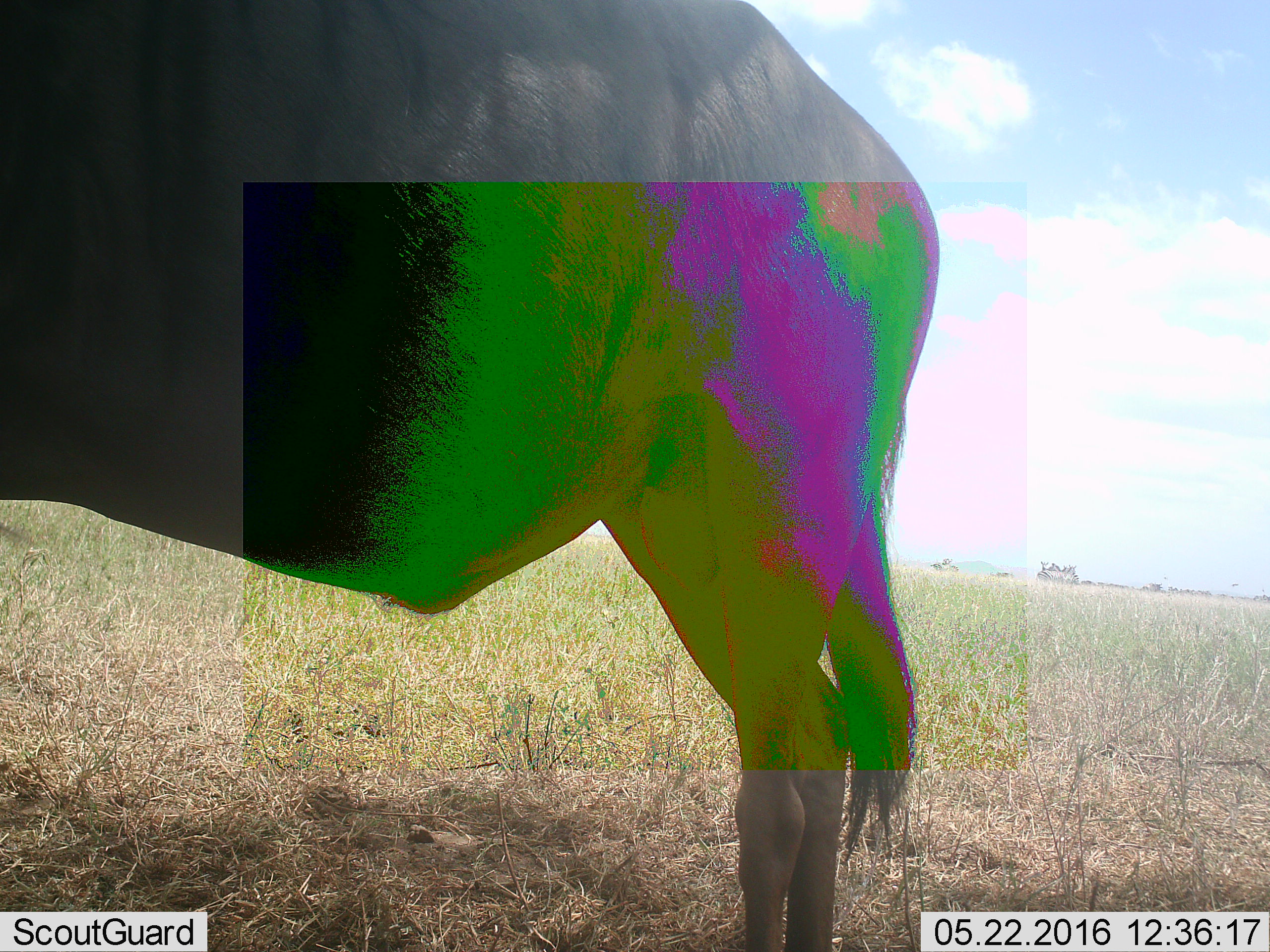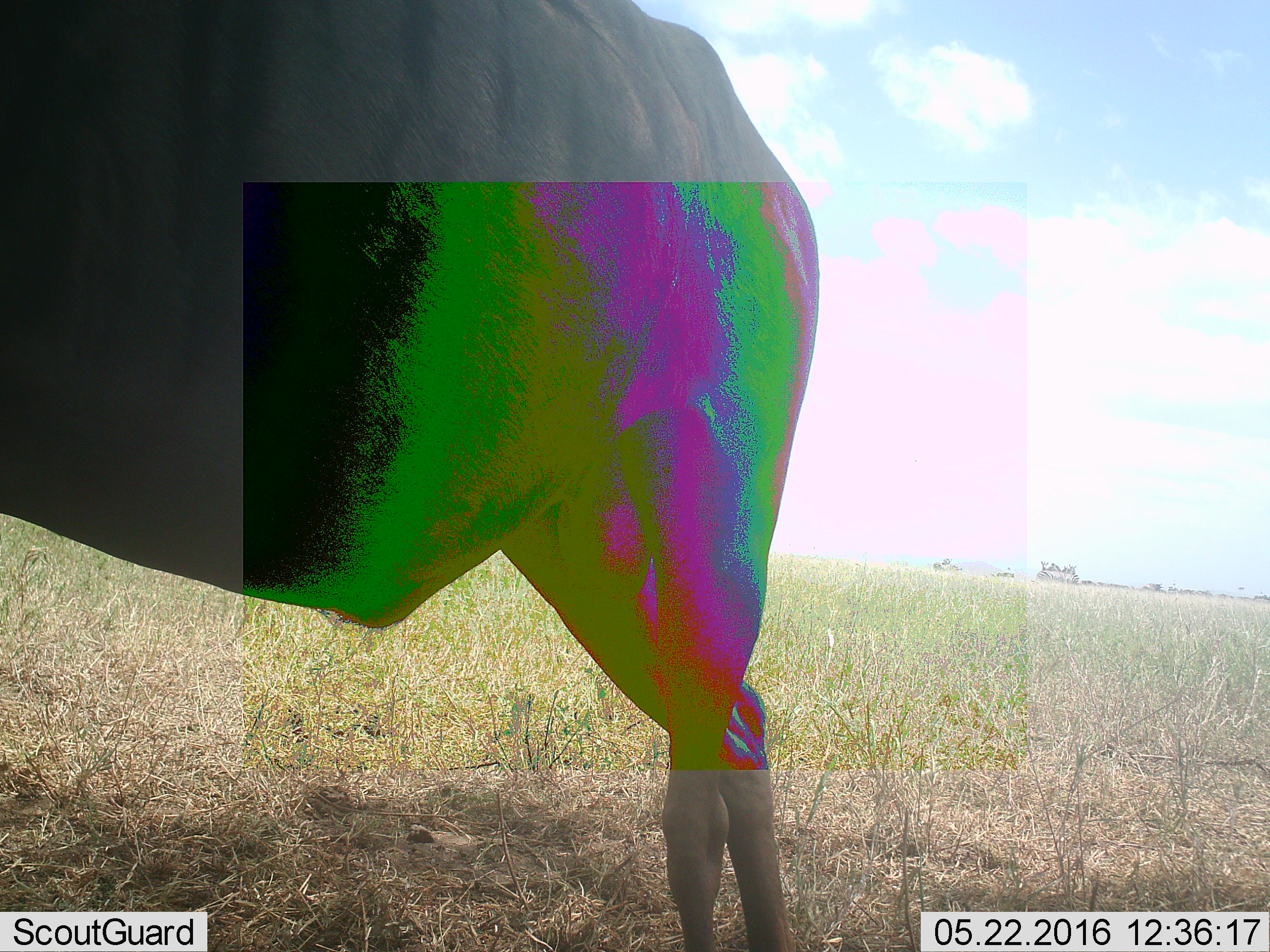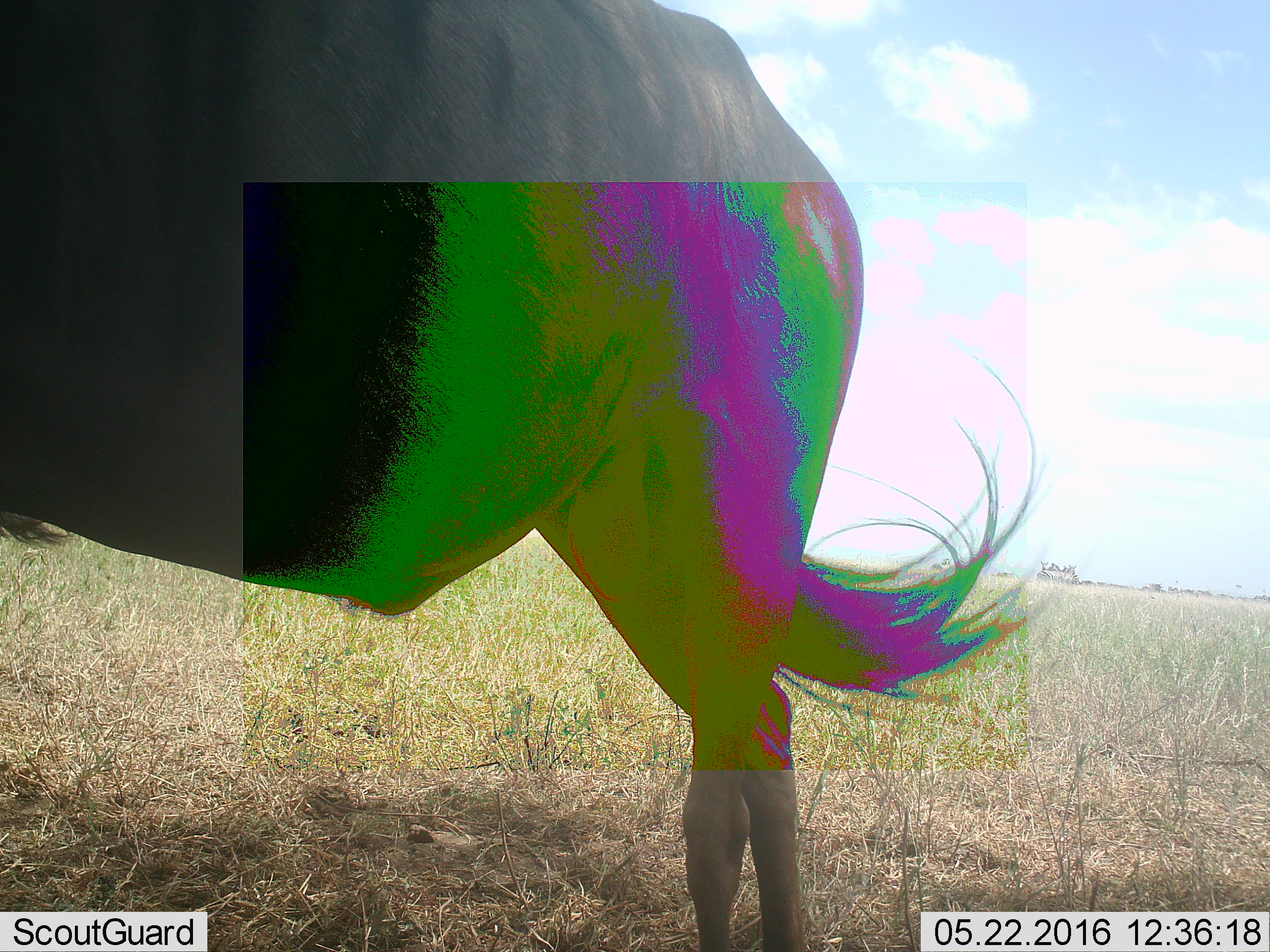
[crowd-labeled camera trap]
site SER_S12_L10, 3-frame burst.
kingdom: Animalia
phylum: Chordata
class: Mammalia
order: Artiodactyla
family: Bovidae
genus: Connochaetes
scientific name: Connochaetes taurinus taurinus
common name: blue wildebeest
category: wildebeestblue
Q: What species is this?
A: Wildebeestblue (blue wildebeest) (Connochaetes taurinus taurinus).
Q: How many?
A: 1.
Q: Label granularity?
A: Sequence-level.